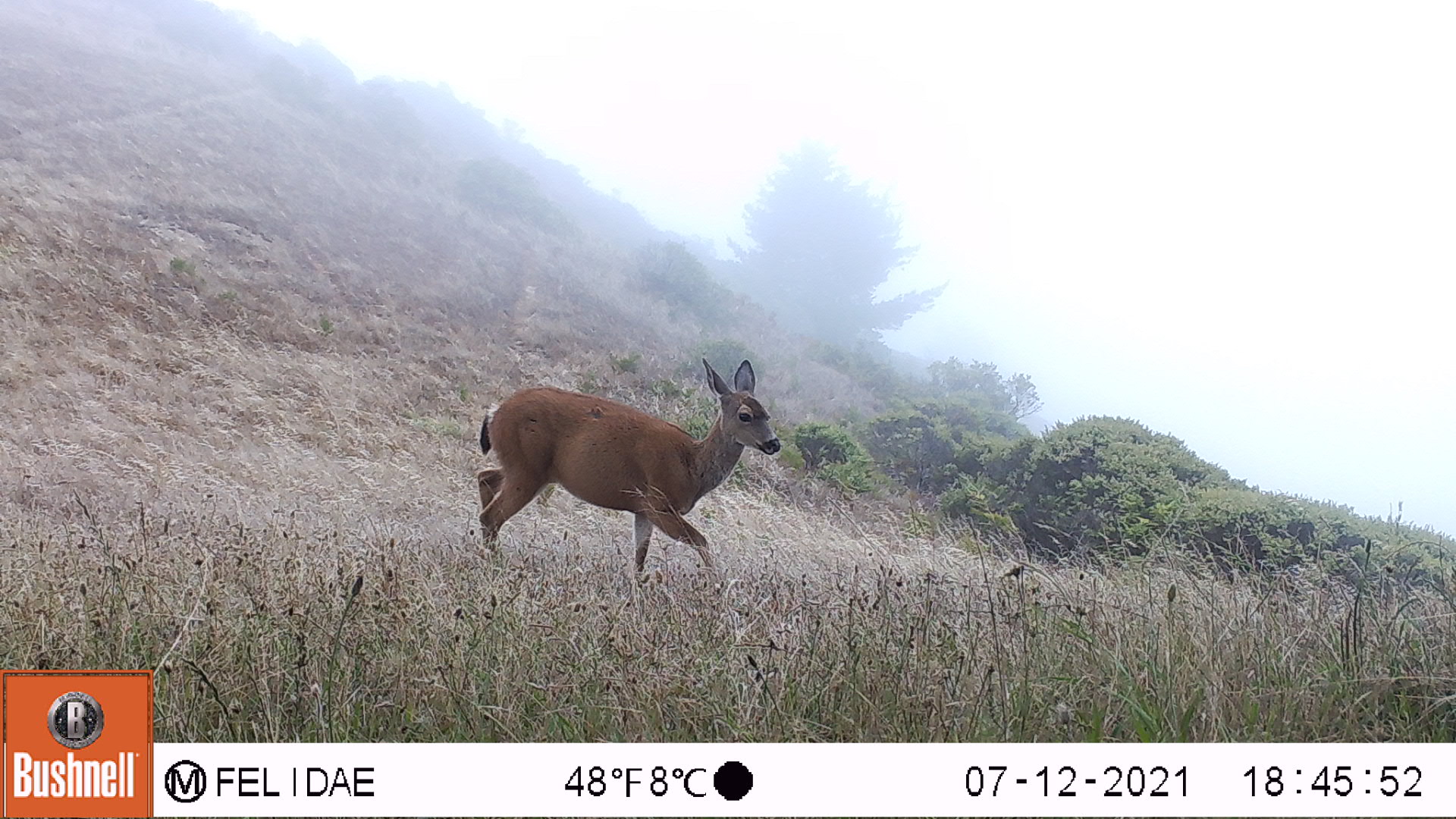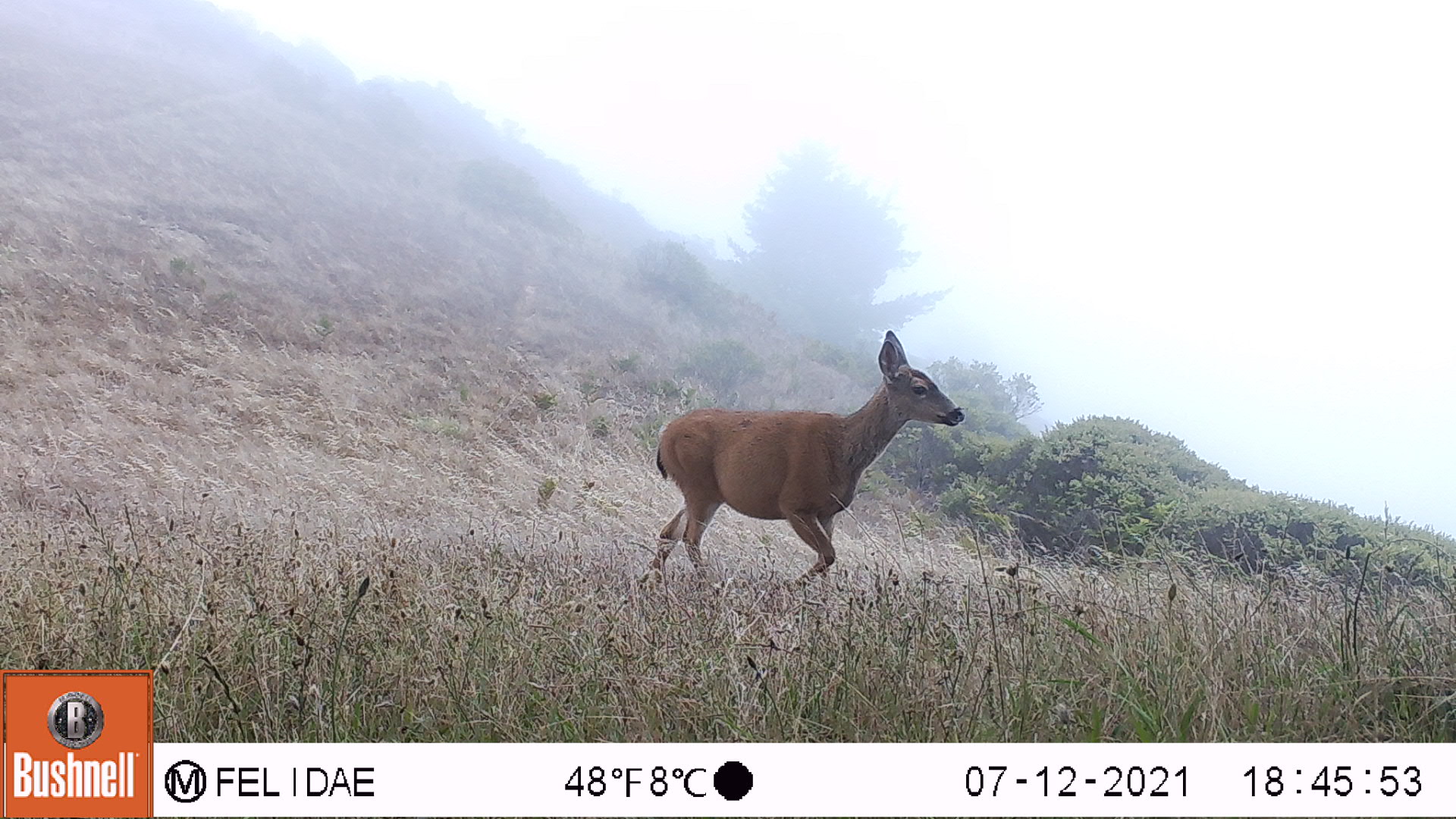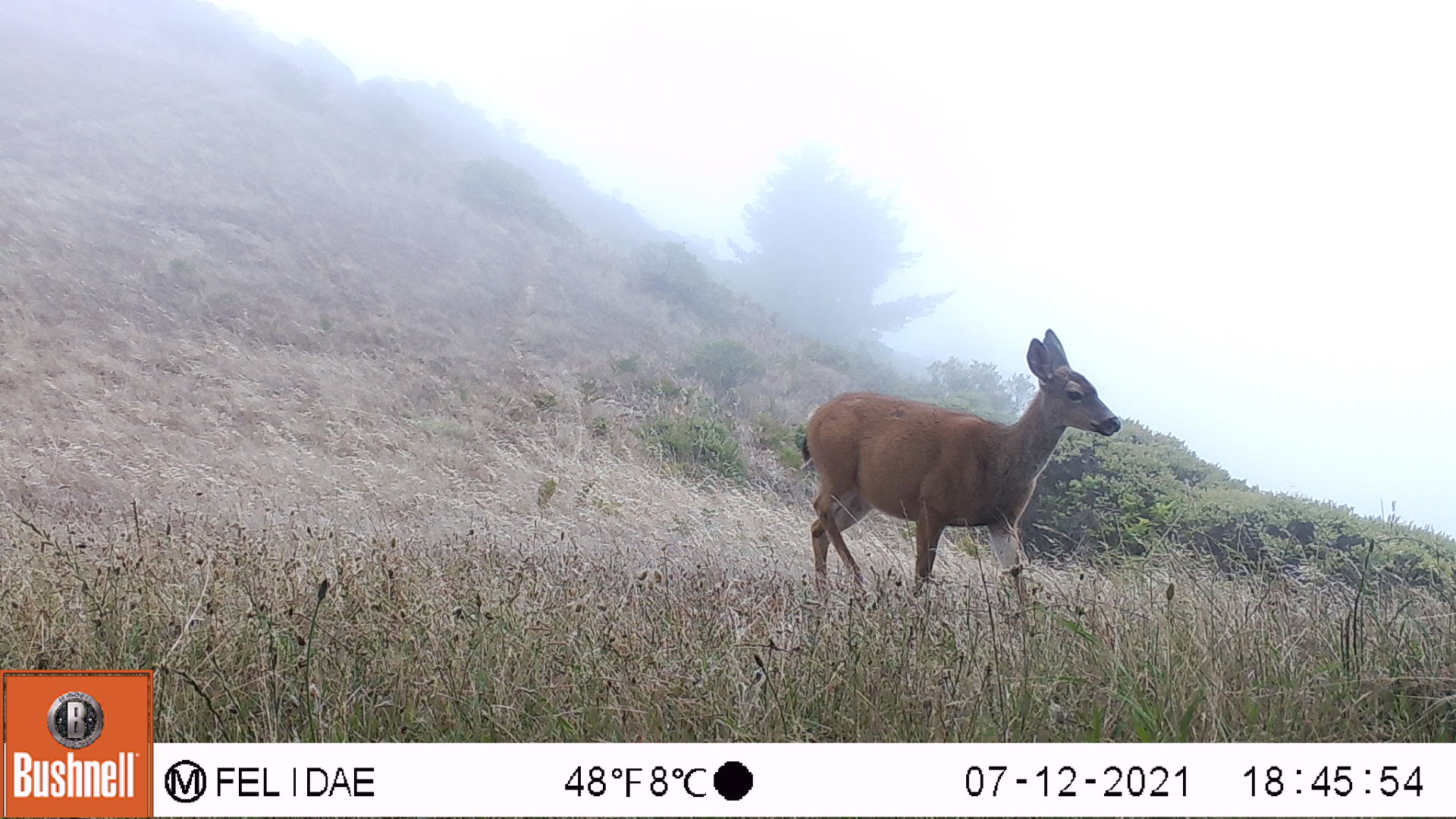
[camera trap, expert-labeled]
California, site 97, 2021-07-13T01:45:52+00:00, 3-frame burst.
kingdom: Animalia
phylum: Chordata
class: Mammalia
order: Artiodactyla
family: Cervidae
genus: Odocoileus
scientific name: Odocoileus hemionus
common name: mule deer